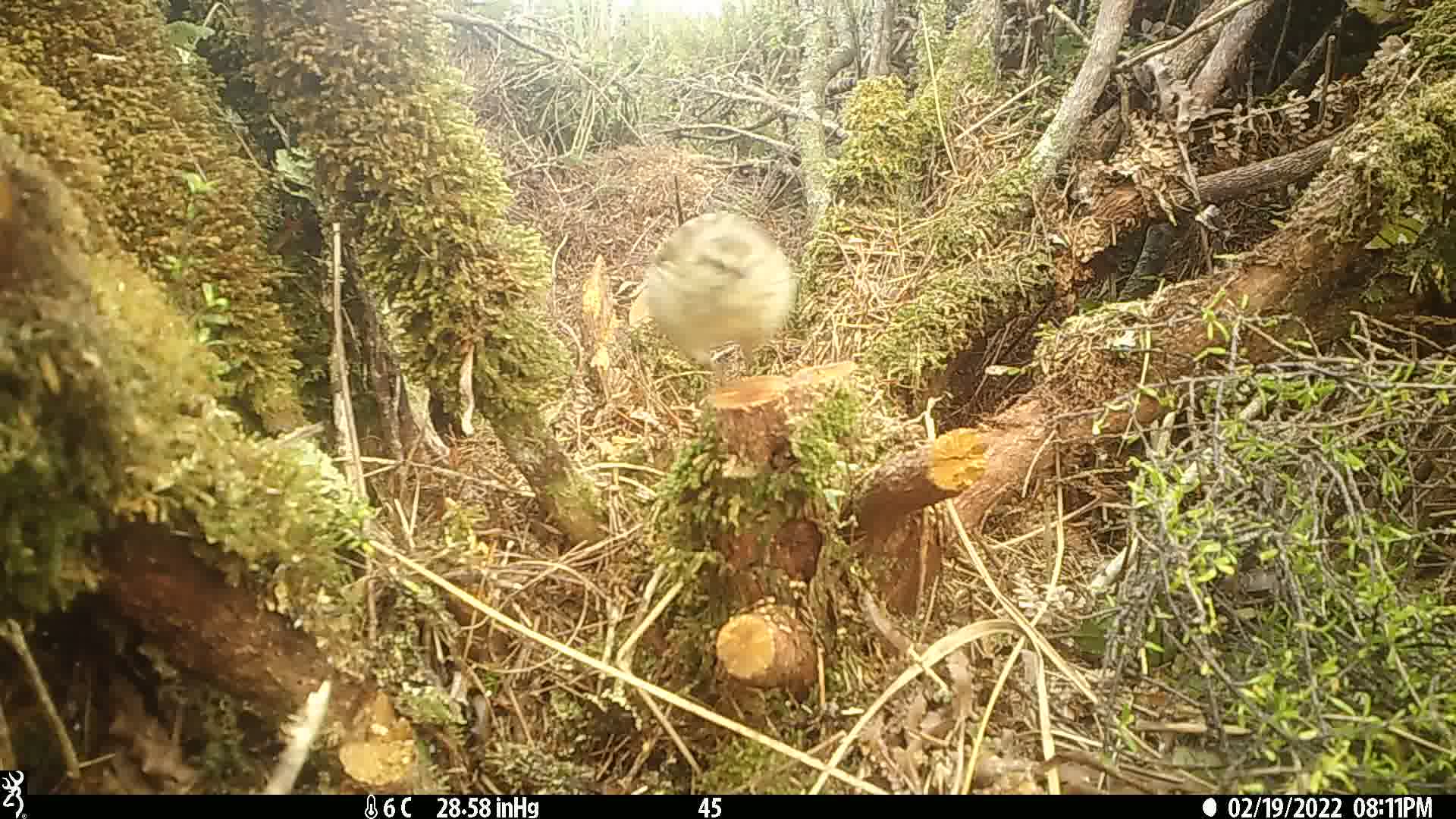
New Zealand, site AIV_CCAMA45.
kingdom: Animalia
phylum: Chordata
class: Aves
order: Passeriformes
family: Motacillidae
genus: Anthus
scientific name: Anthus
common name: pipit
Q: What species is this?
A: Pipit (Anthus).